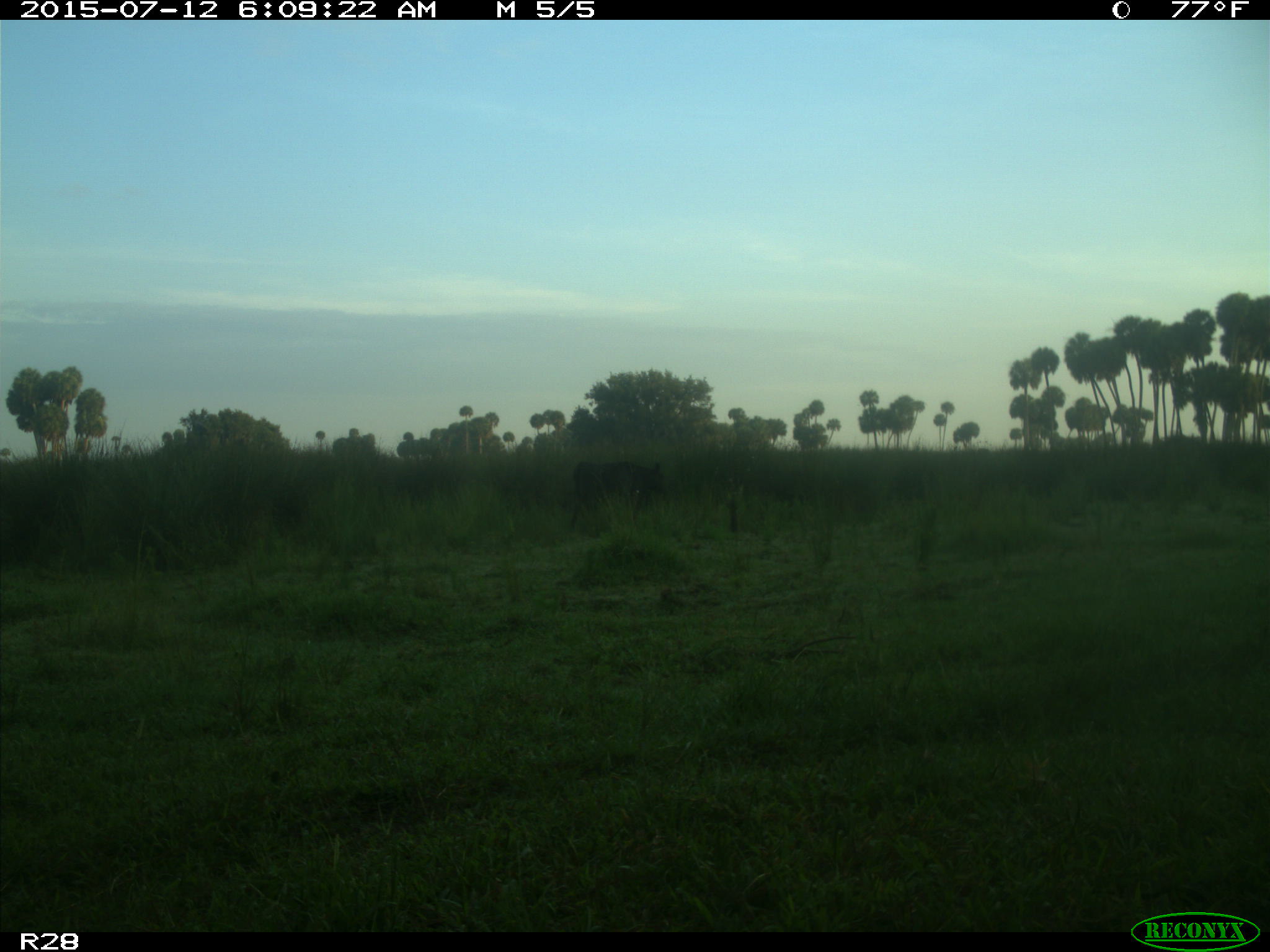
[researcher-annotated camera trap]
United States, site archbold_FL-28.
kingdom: Animalia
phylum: Chordata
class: Mammalia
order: Artiodactyla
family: Bovidae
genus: Bos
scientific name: Bos taurus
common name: domestic cow